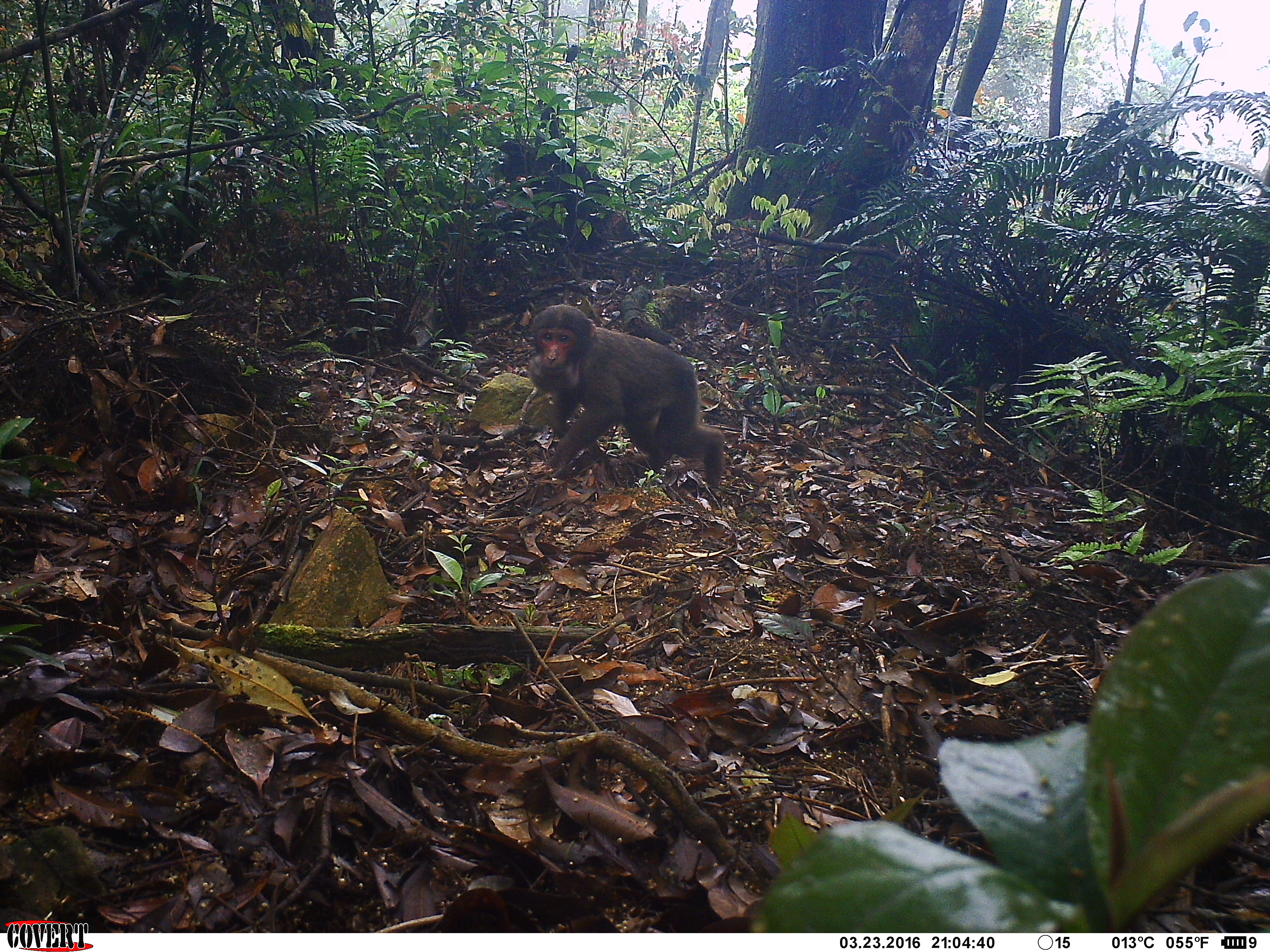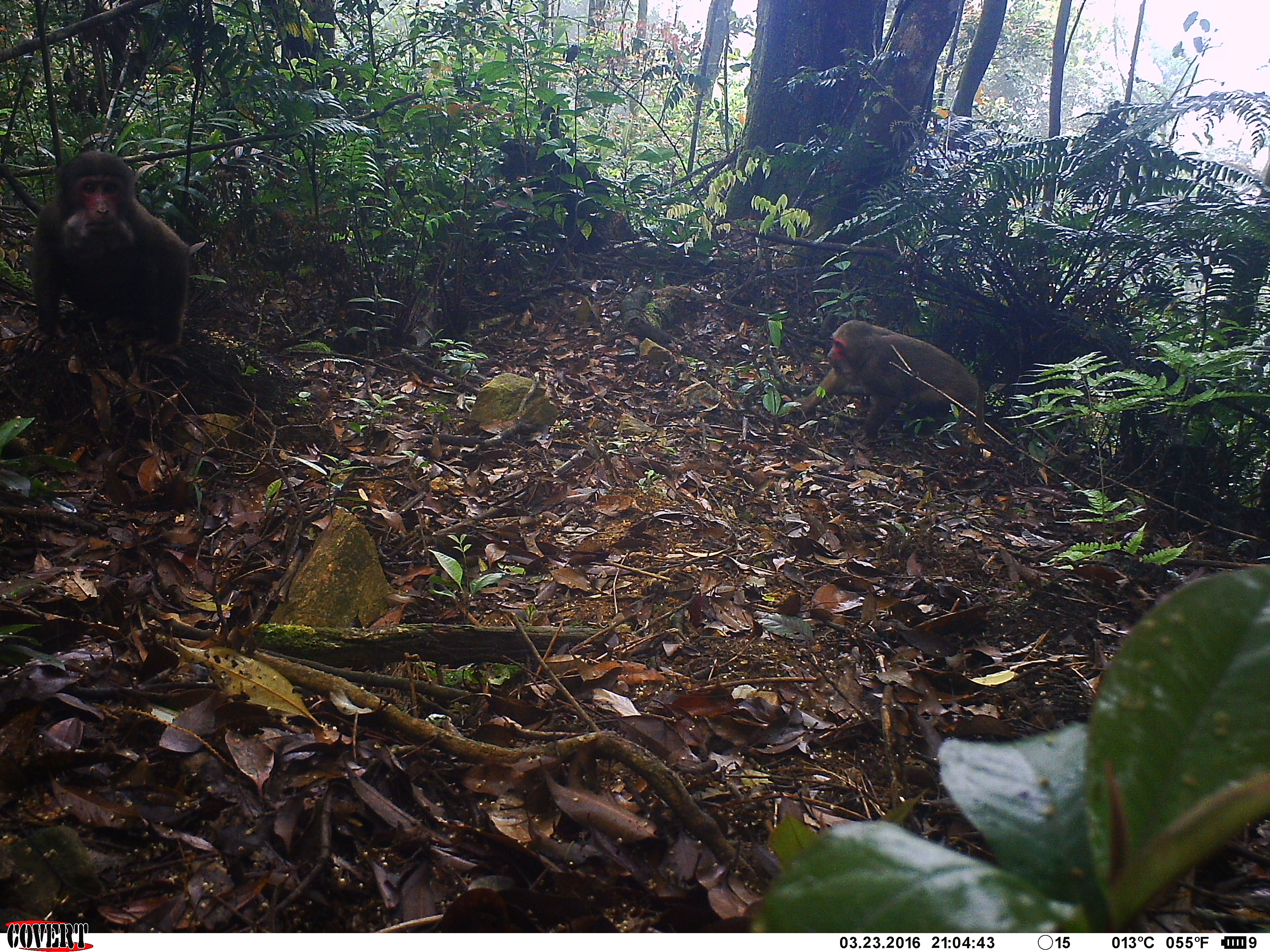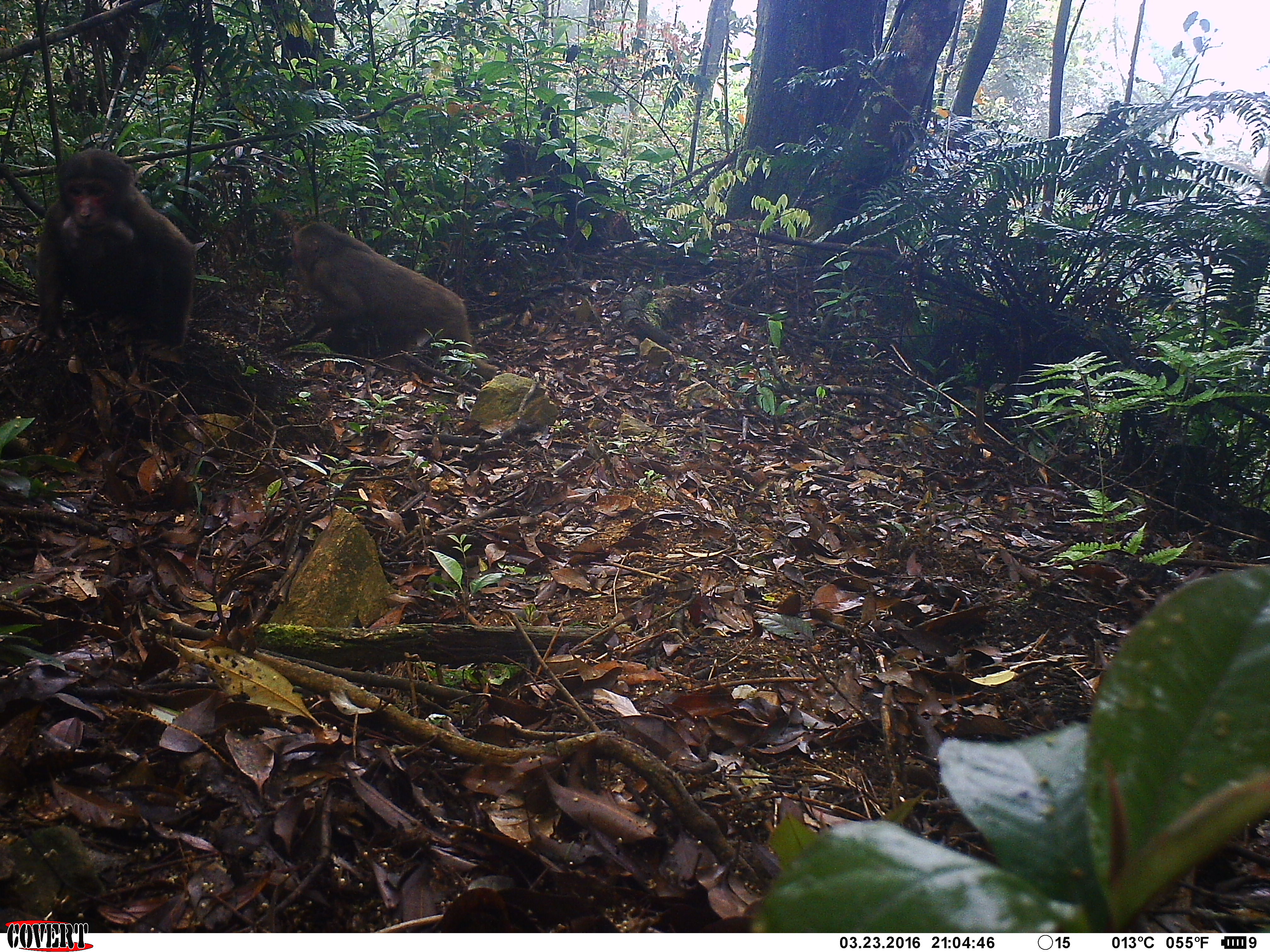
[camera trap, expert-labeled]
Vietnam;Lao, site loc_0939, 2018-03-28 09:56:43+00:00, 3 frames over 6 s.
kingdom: Animalia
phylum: Chordata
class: Mammalia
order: Primates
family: Cercopithecidae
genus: Macaca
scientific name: Macaca arctoides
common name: stump-tailed macaque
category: stump tailed macaque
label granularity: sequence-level